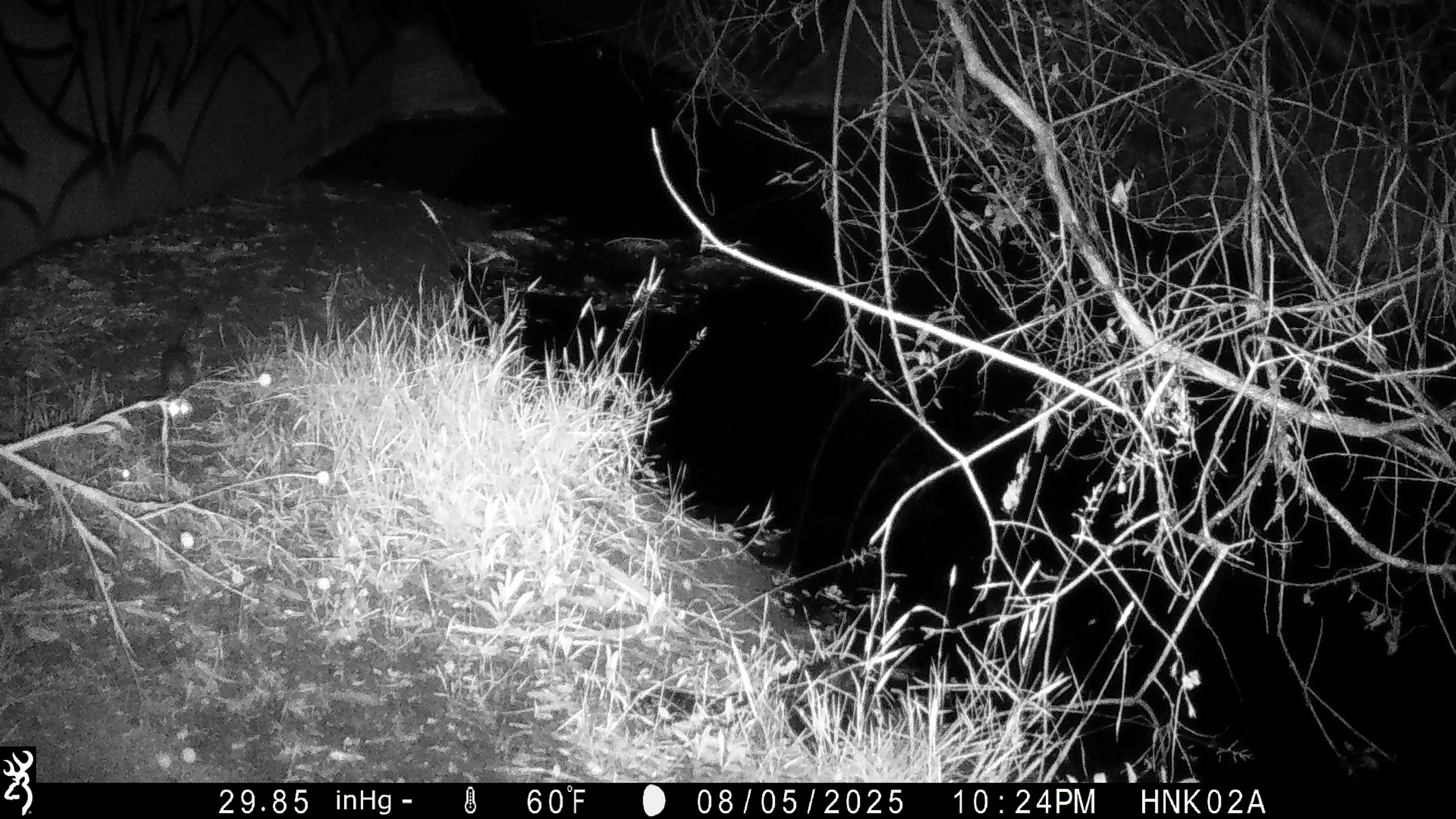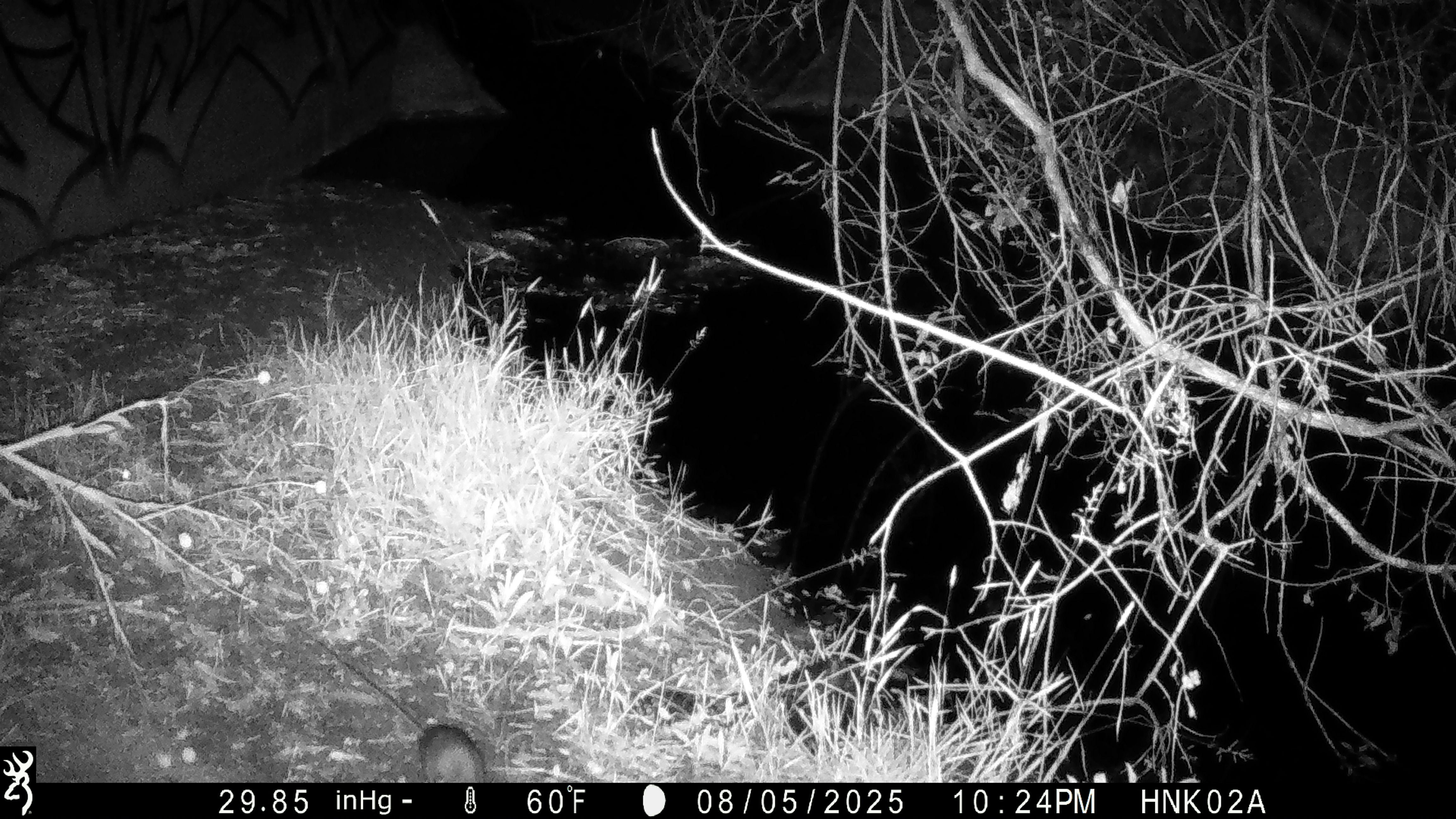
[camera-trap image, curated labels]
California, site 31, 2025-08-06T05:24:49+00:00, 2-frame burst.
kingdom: Animalia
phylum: Chordata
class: Mammalia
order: Rodentia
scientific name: Rodentia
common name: mouse or rat